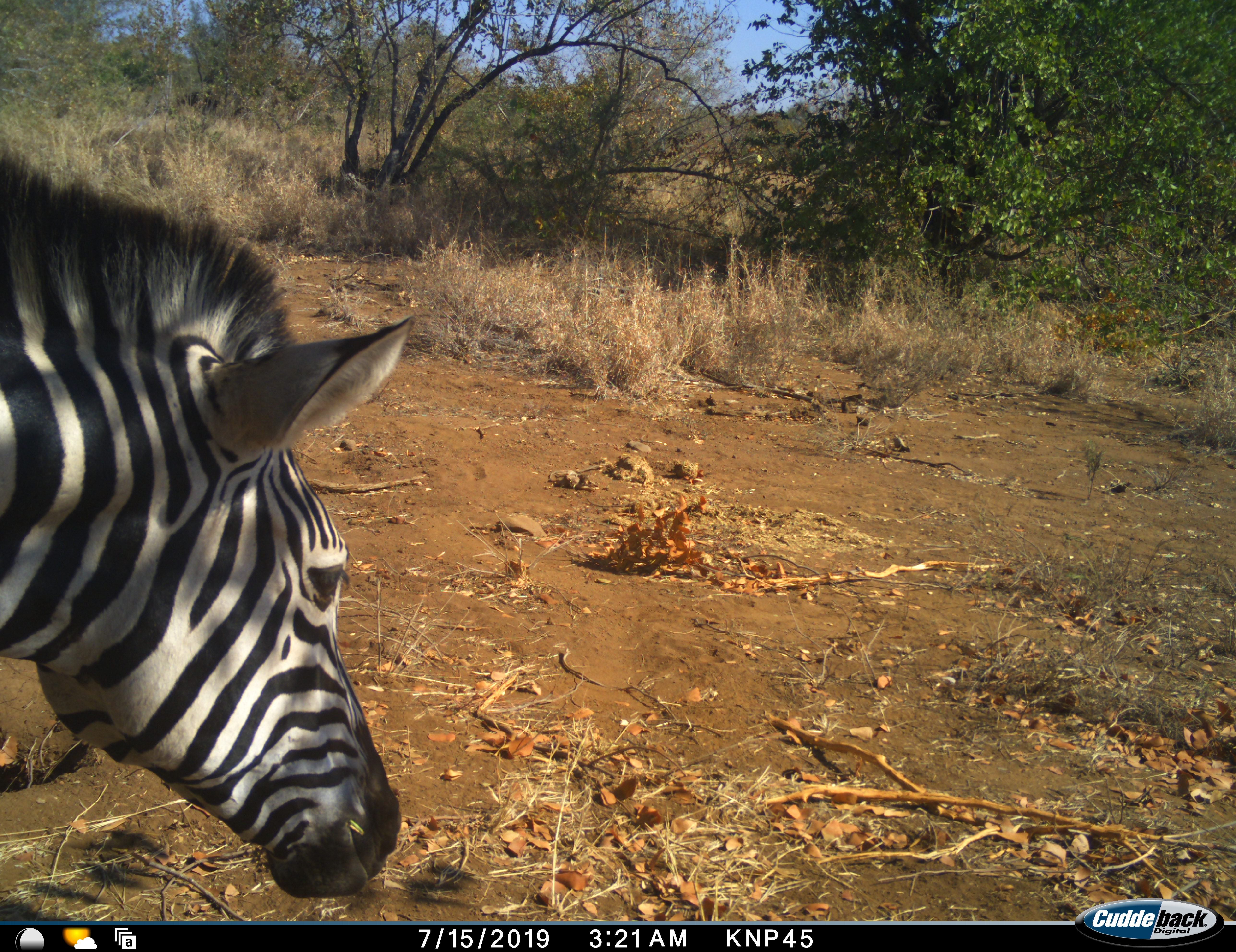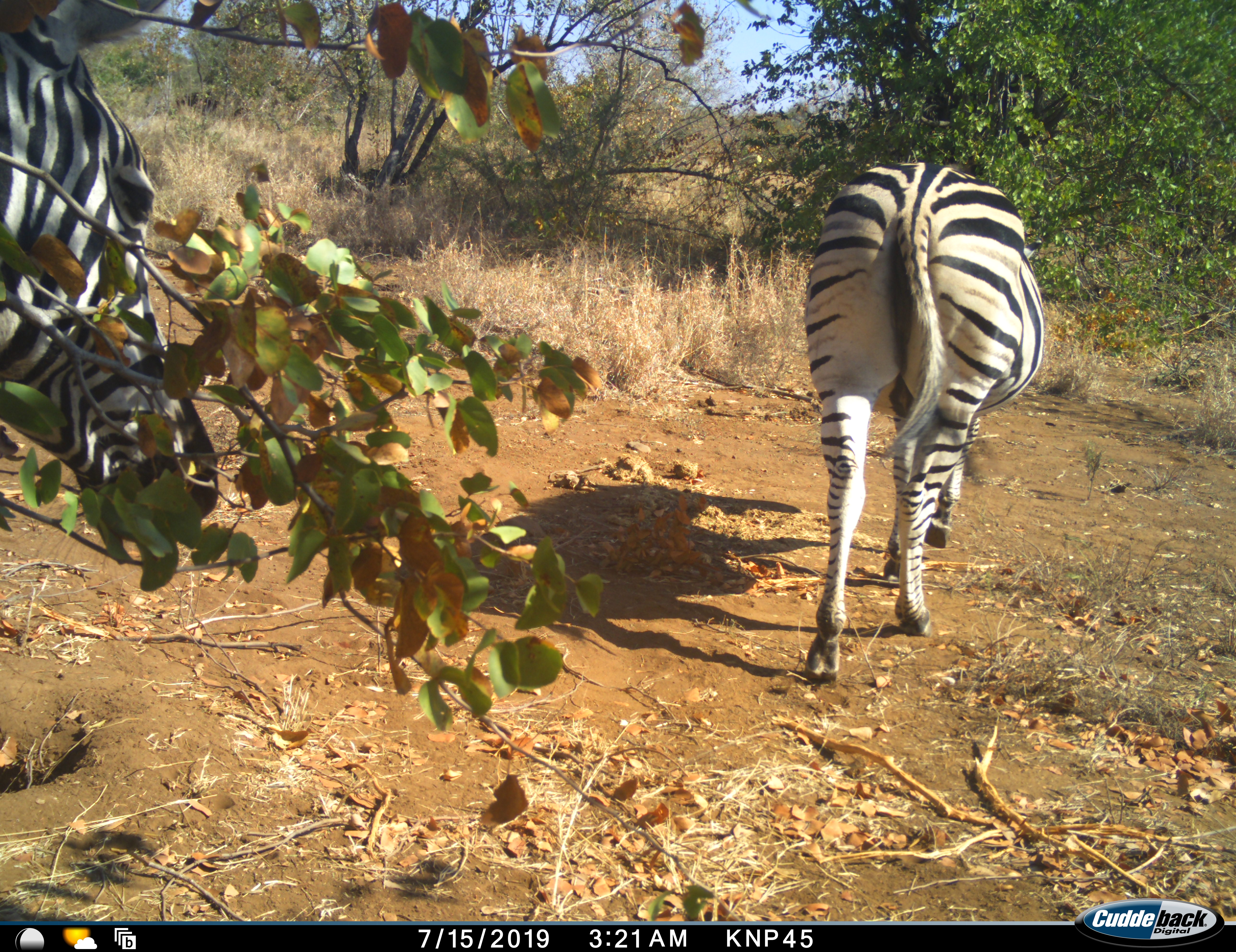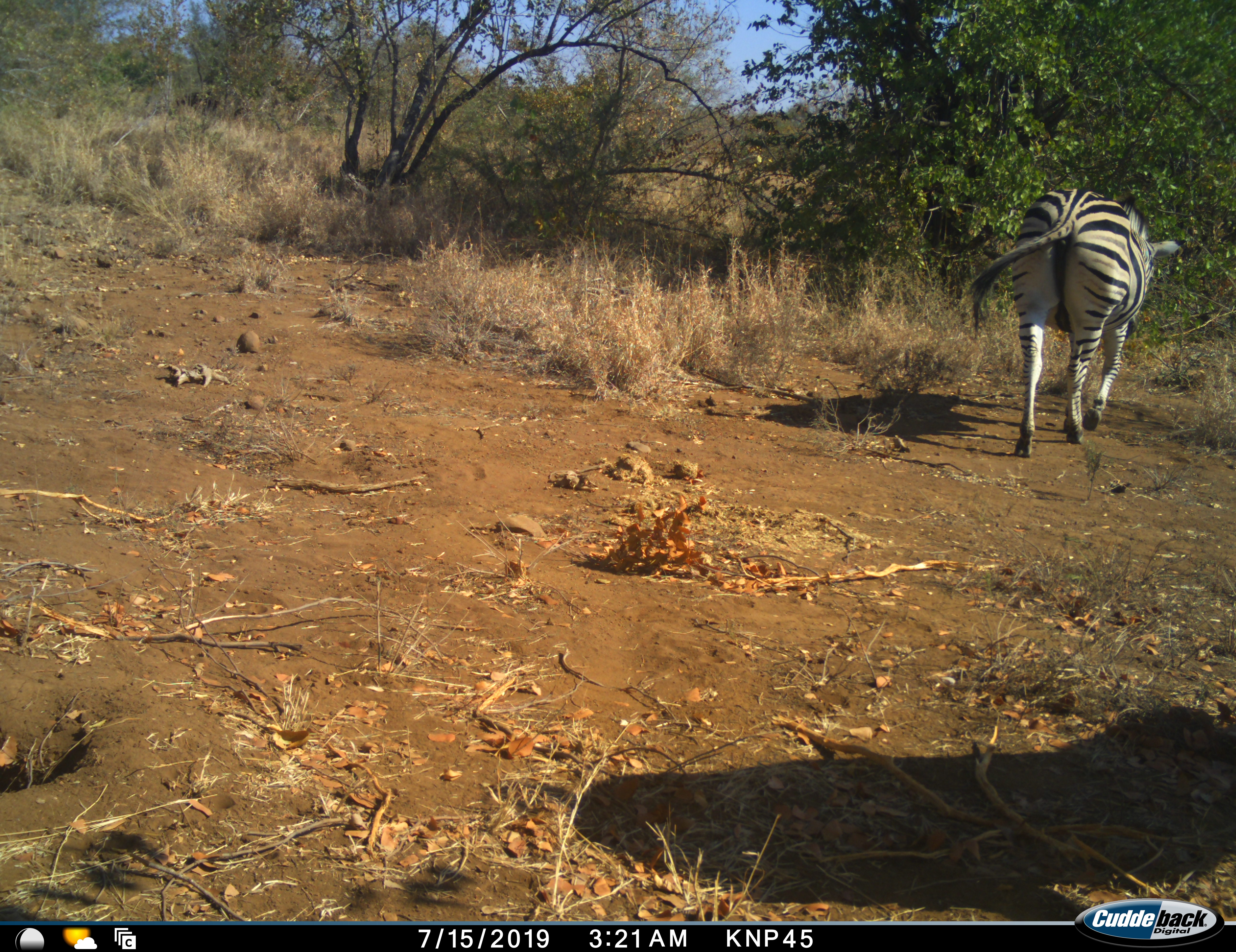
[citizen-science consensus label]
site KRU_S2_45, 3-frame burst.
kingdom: Animalia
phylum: Chordata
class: Mammalia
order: Perissodactyla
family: Equidae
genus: Equus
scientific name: Equus quagga burchellii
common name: burchell's zebra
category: zebraburchells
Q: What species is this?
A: Zebraburchells (burchell's zebra) (Equus quagga burchellii).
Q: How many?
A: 2.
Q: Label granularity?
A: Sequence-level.